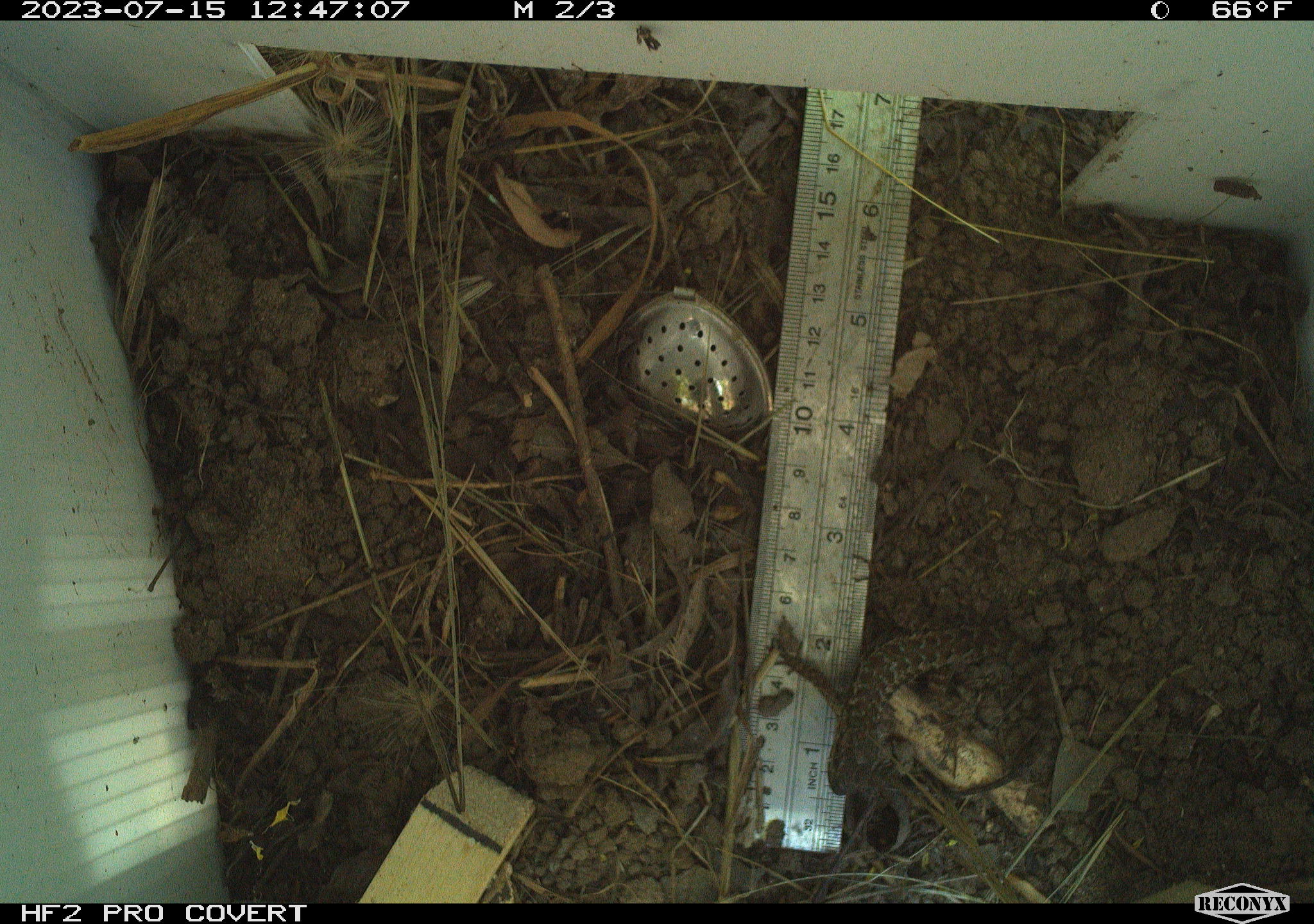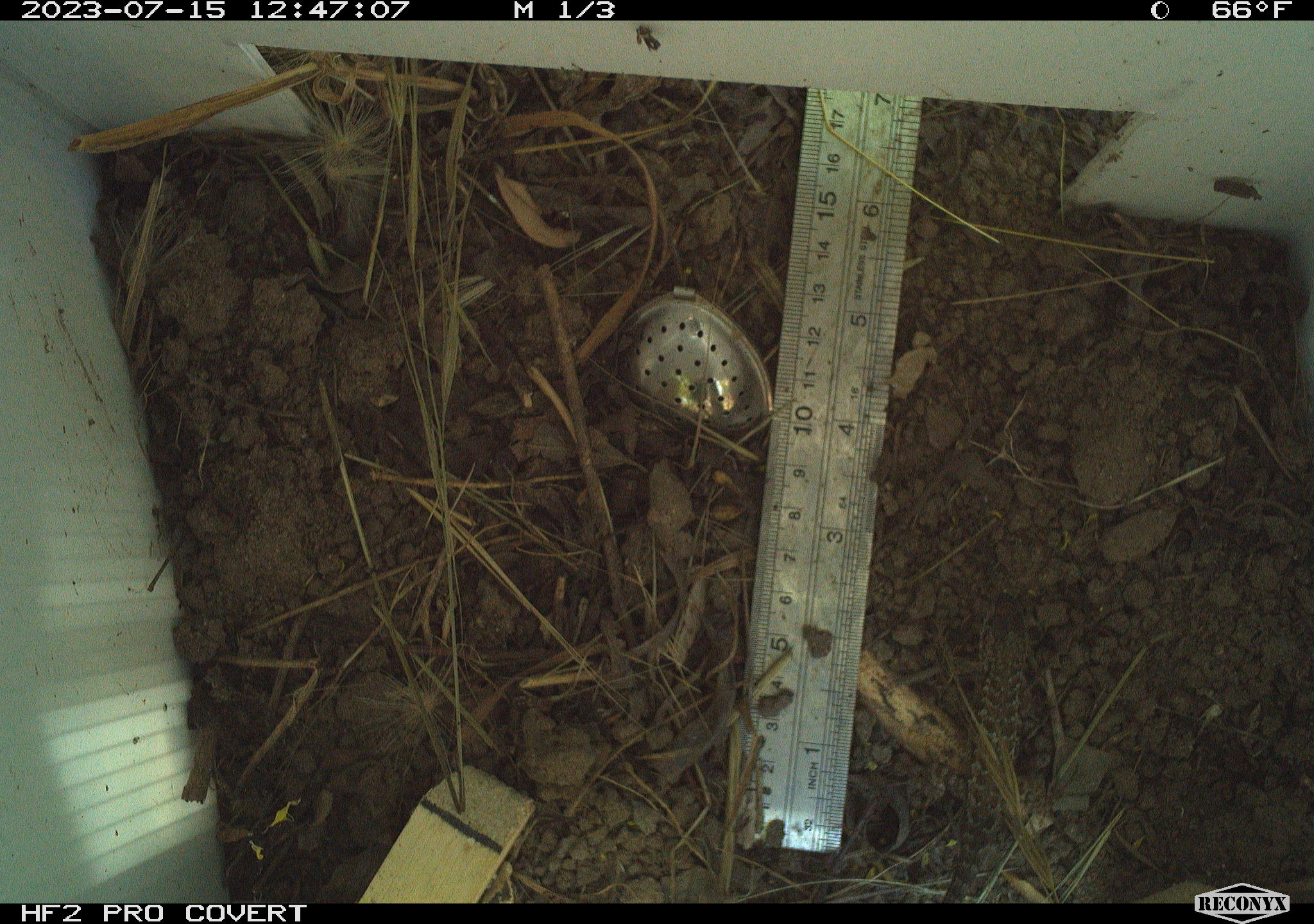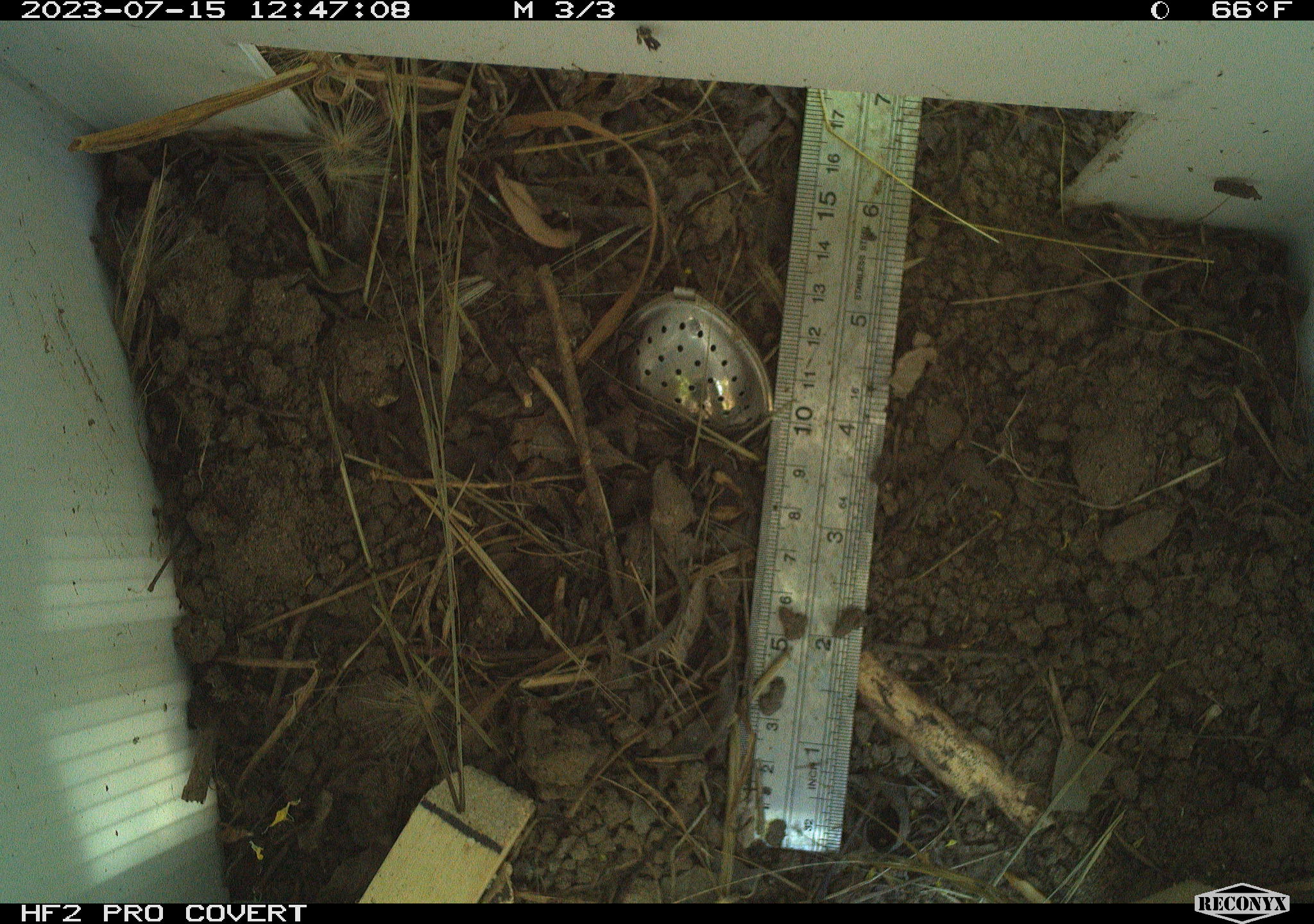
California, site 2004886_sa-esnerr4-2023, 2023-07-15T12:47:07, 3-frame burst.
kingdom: Animalia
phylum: Chordata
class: Reptilia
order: Squamata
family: Phrynosomatidae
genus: Sceloporus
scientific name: Sceloporus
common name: spiny lizards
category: sceloporus species